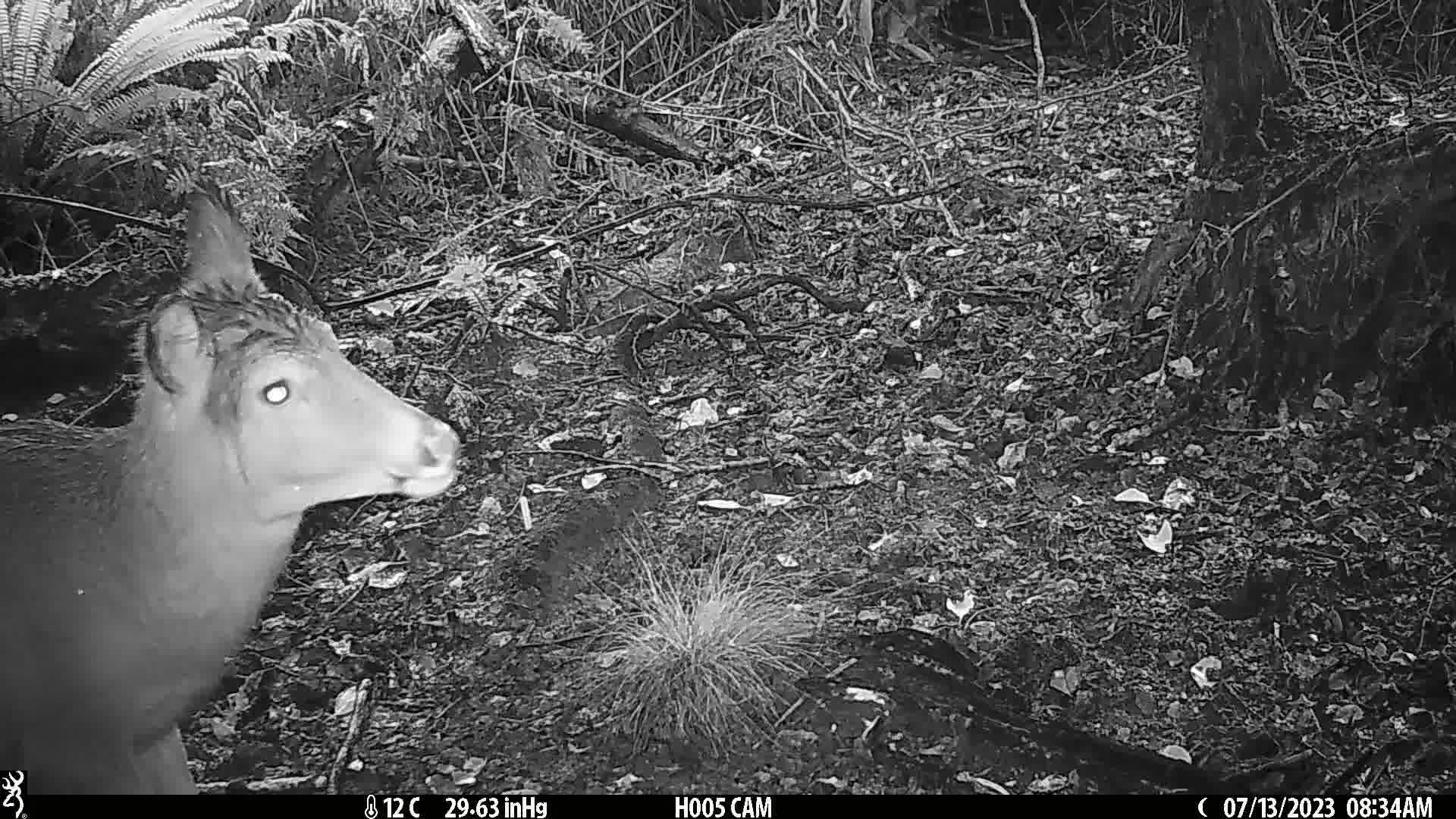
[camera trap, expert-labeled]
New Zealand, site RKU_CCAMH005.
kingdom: Animalia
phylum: Chordata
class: Mammalia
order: Artiodactyla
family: Cervidae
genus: Odocoileus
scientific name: Odocoileus virginianus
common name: white-tailed deer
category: white tailed deer